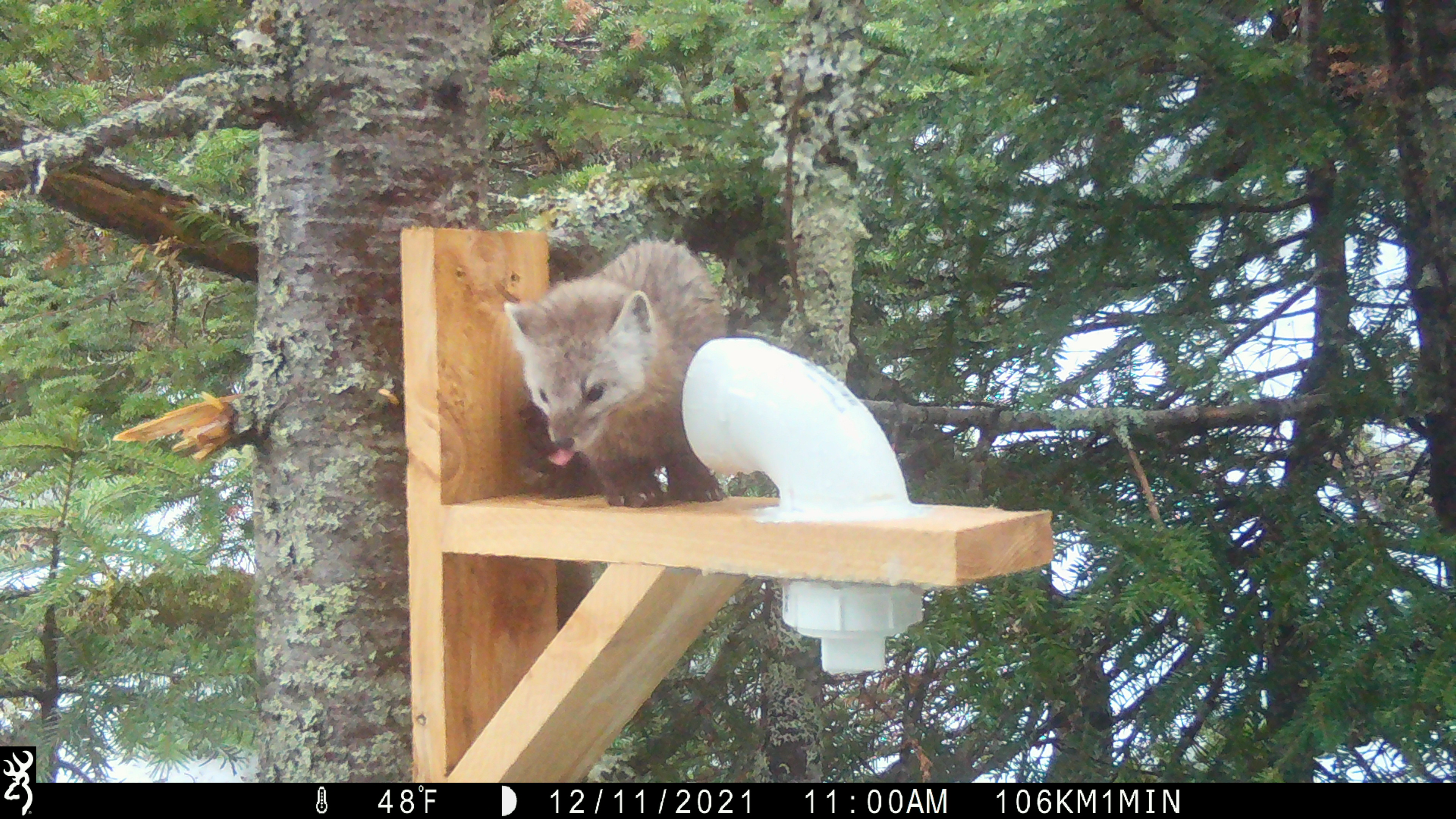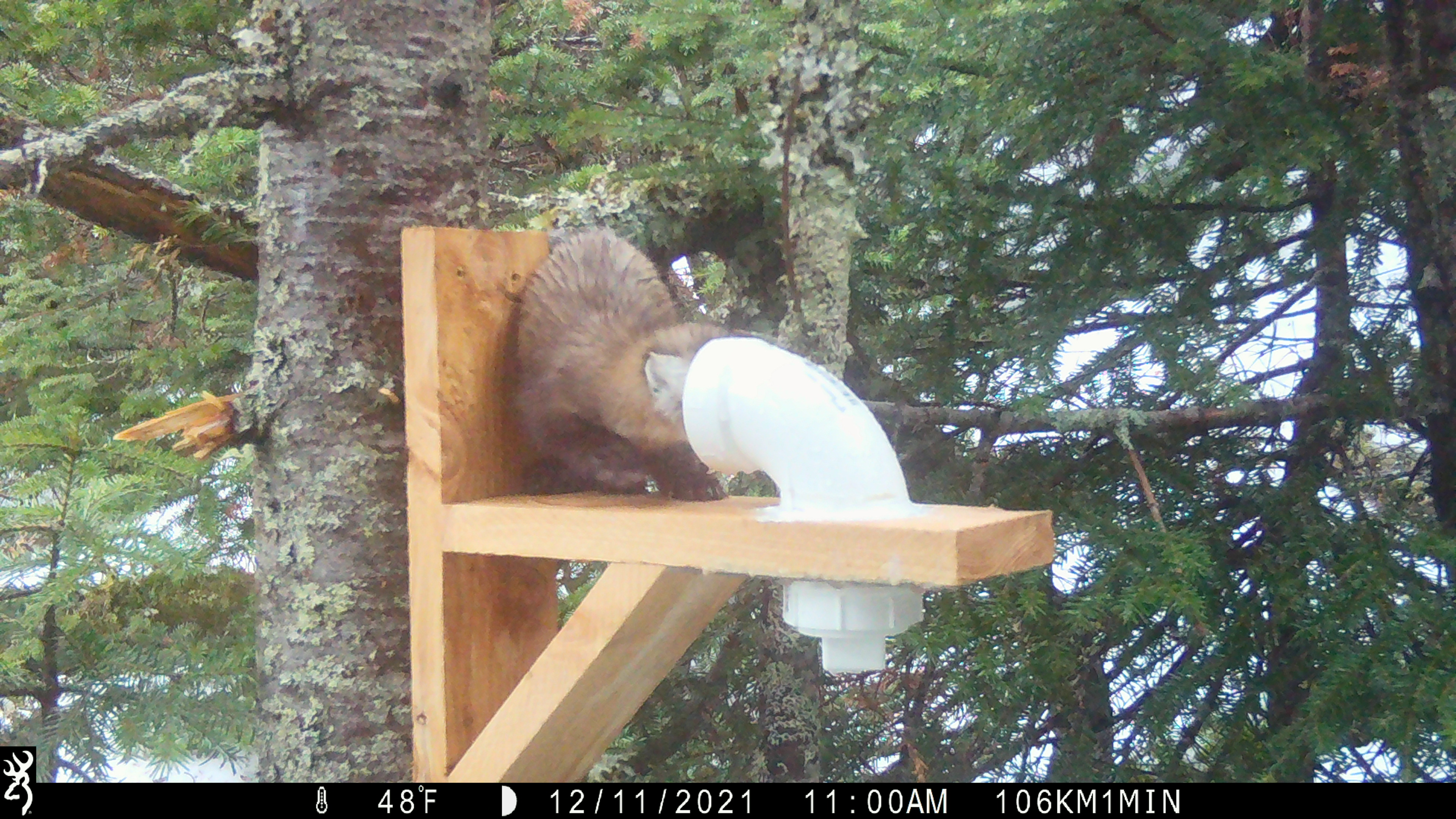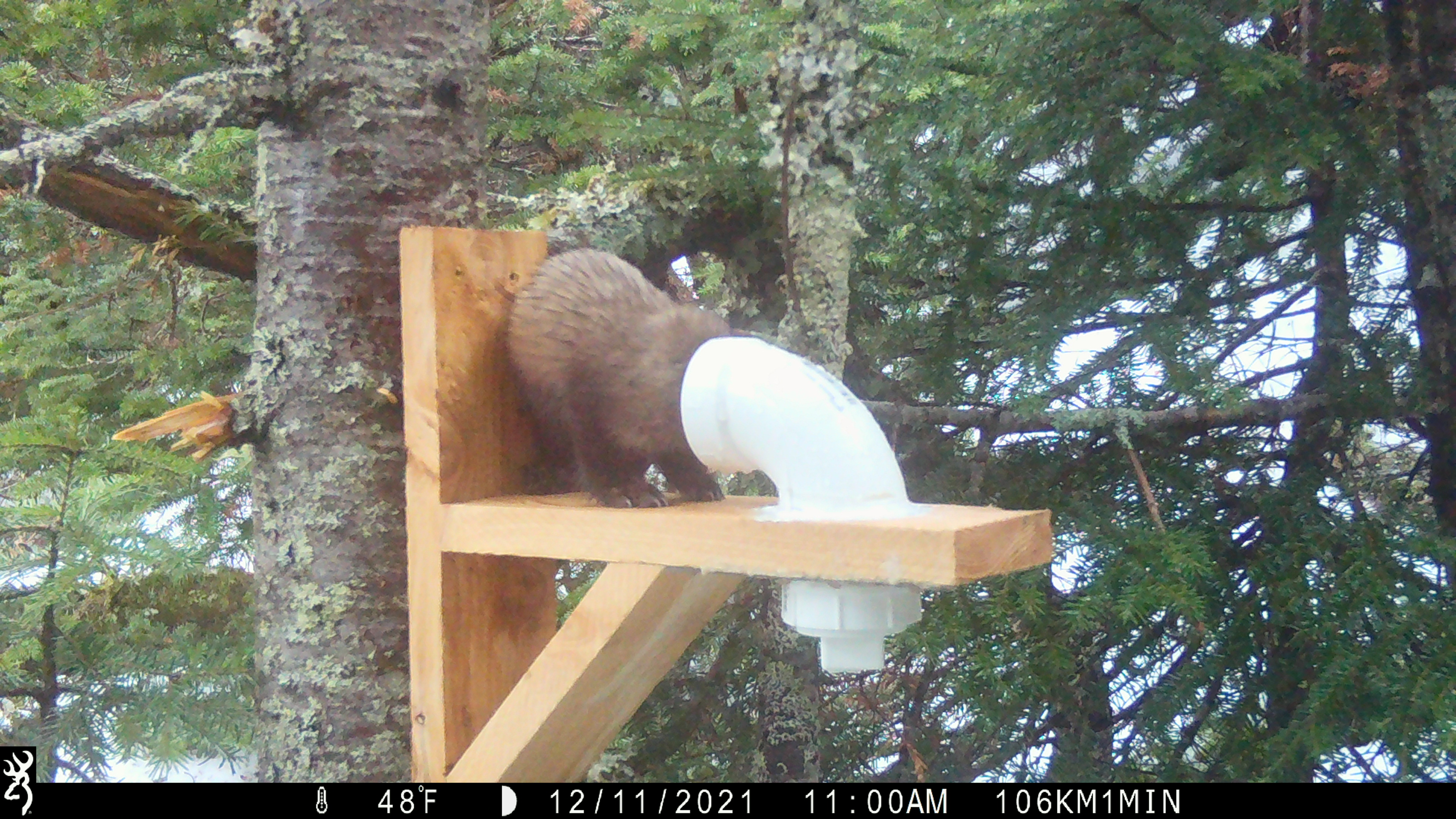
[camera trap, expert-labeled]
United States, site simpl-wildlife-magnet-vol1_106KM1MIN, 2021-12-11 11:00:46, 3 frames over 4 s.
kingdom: Animalia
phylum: Chordata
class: Mammalia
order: Carnivora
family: Mustelidae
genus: Martes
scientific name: Martes americana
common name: american marten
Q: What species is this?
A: American marten (Martes americana).